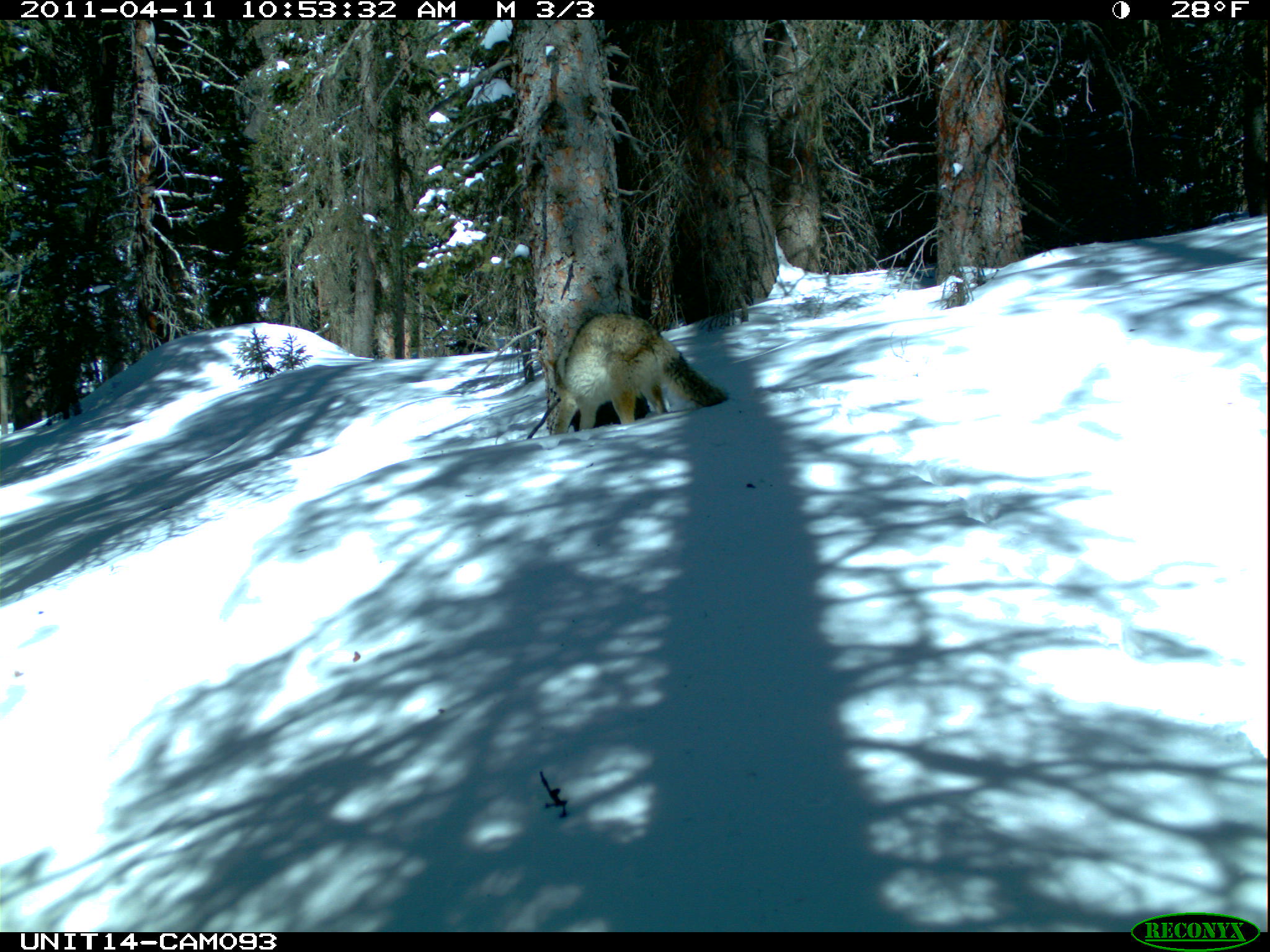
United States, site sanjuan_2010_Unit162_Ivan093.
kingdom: Animalia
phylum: Chordata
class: Mammalia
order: Carnivora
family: Canidae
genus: Canis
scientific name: Canis latrans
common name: coyote